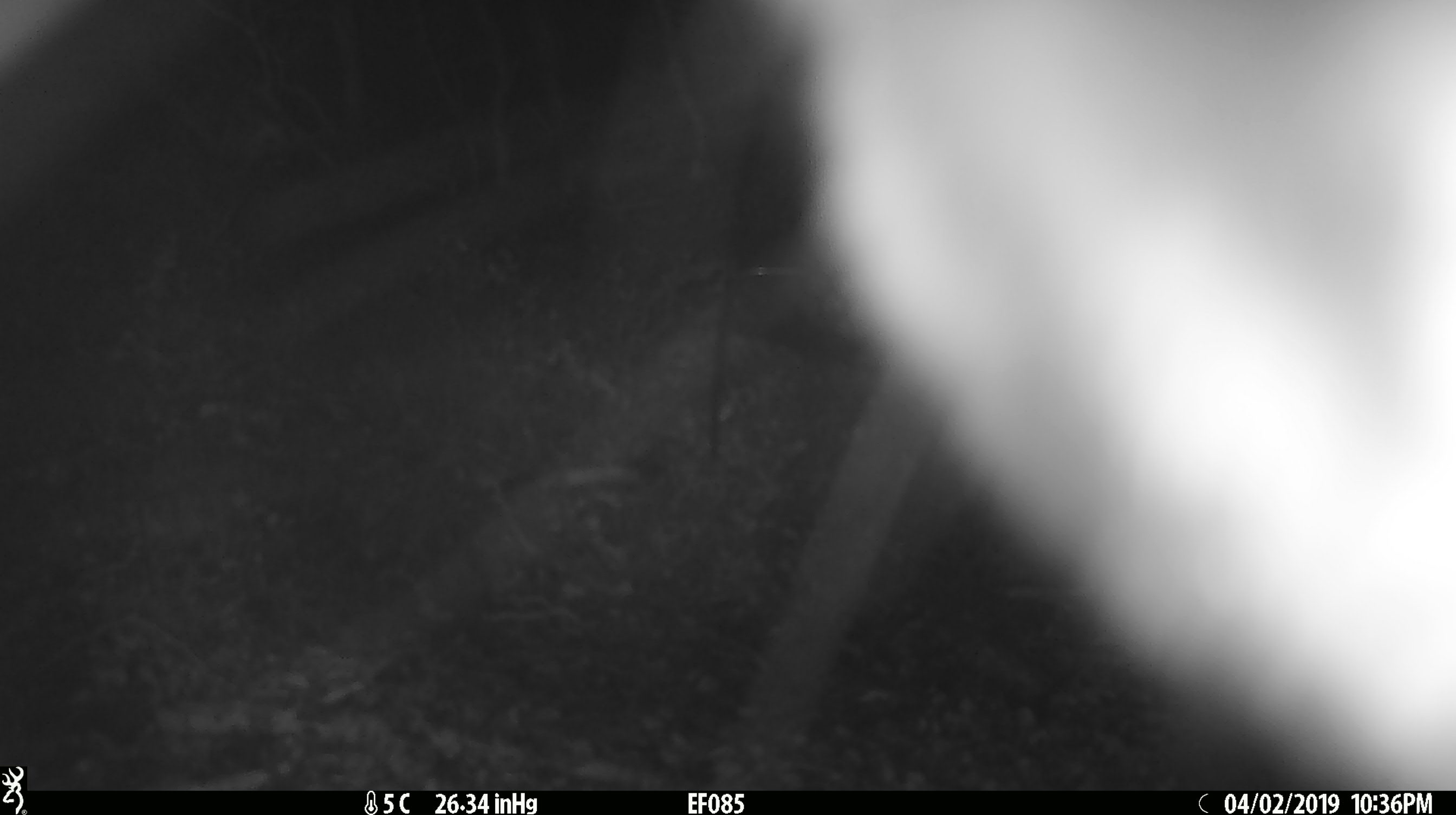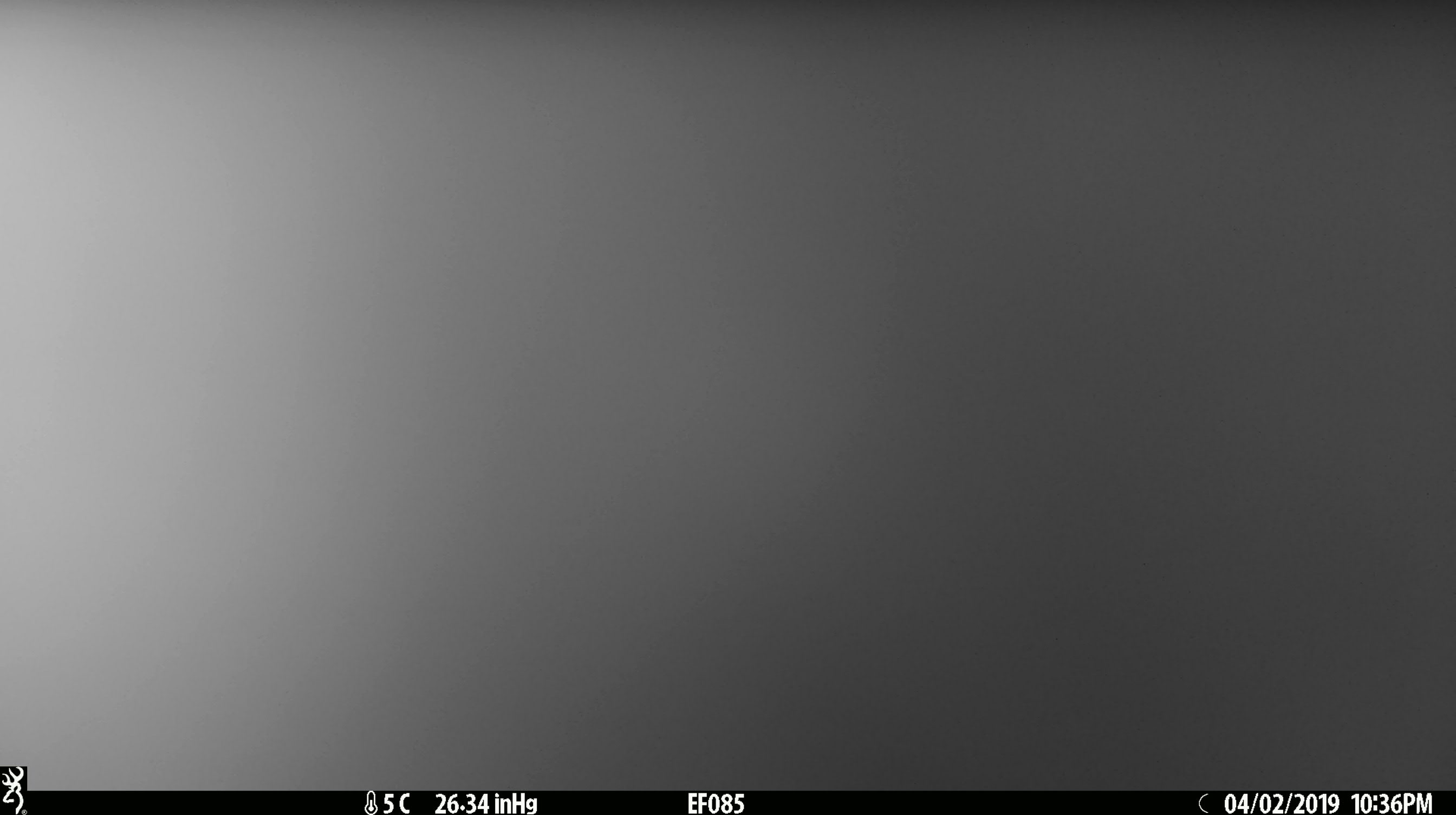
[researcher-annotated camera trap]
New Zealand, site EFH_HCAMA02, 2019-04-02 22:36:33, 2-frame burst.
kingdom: Animalia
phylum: Chordata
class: Mammalia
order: Diprotodontia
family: Phalangeridae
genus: Trichosurus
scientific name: Trichosurus vulpecula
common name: common brushtail possum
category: possum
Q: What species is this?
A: Possum (common brushtail possum) (Trichosurus vulpecula).